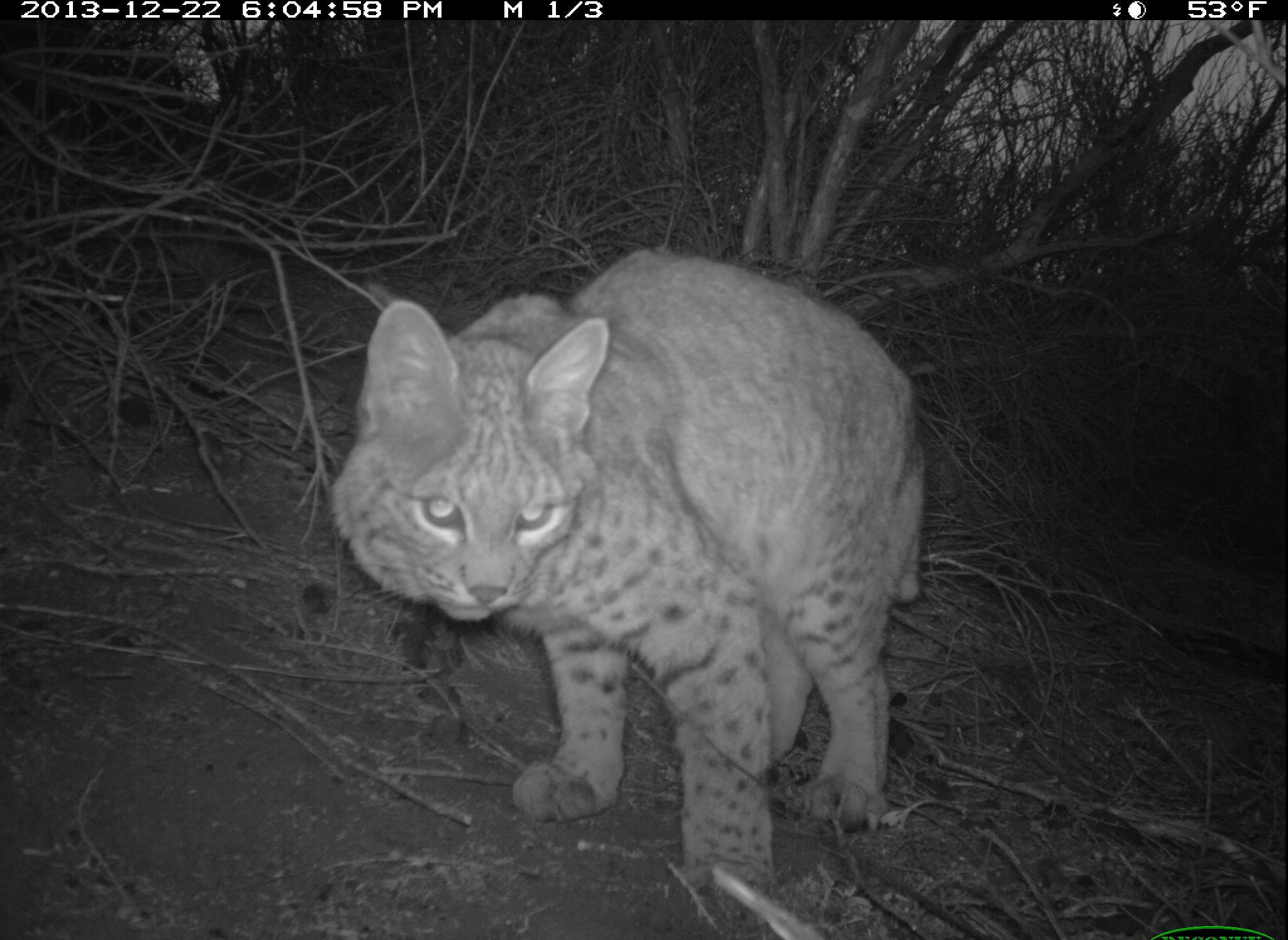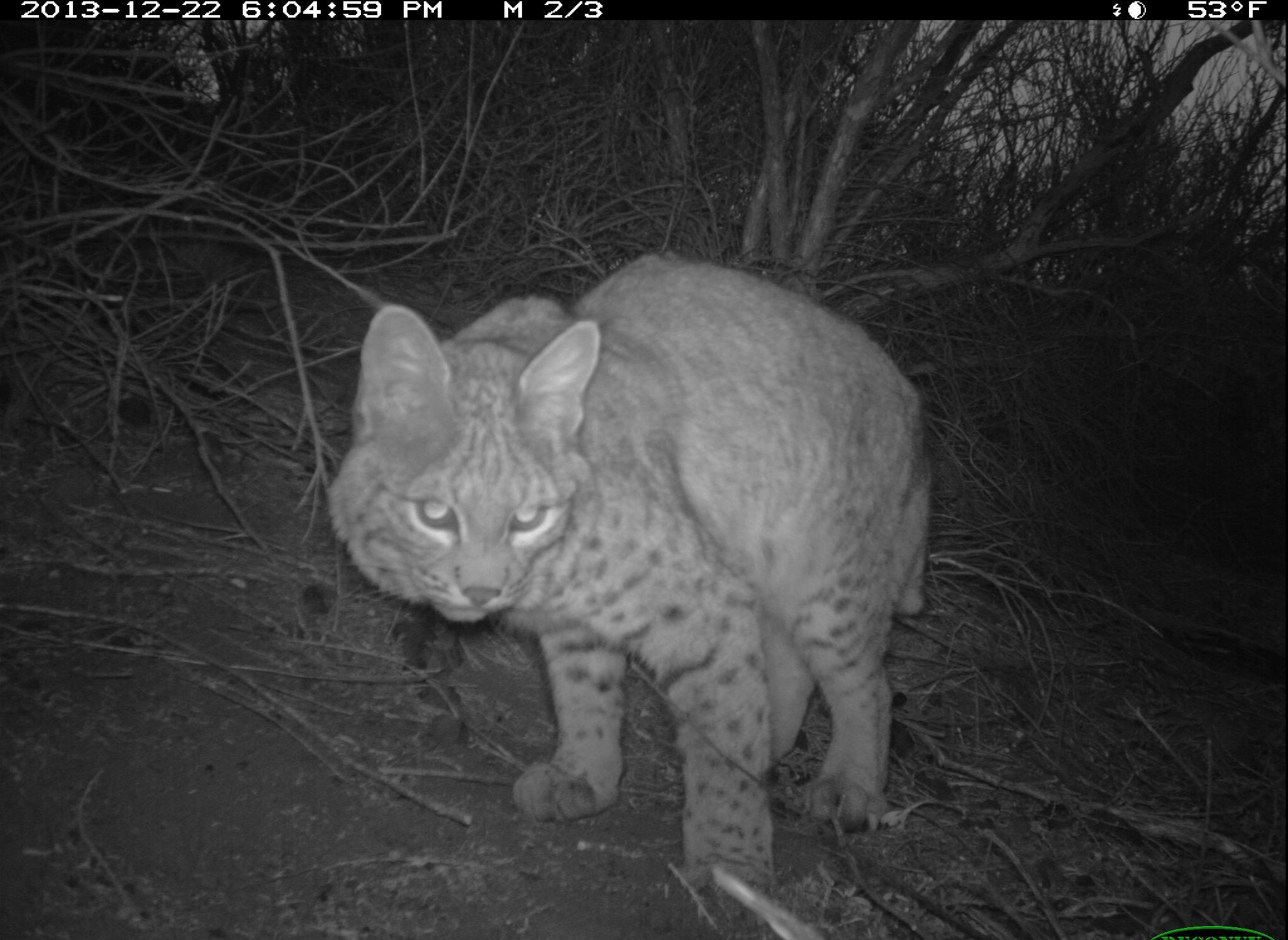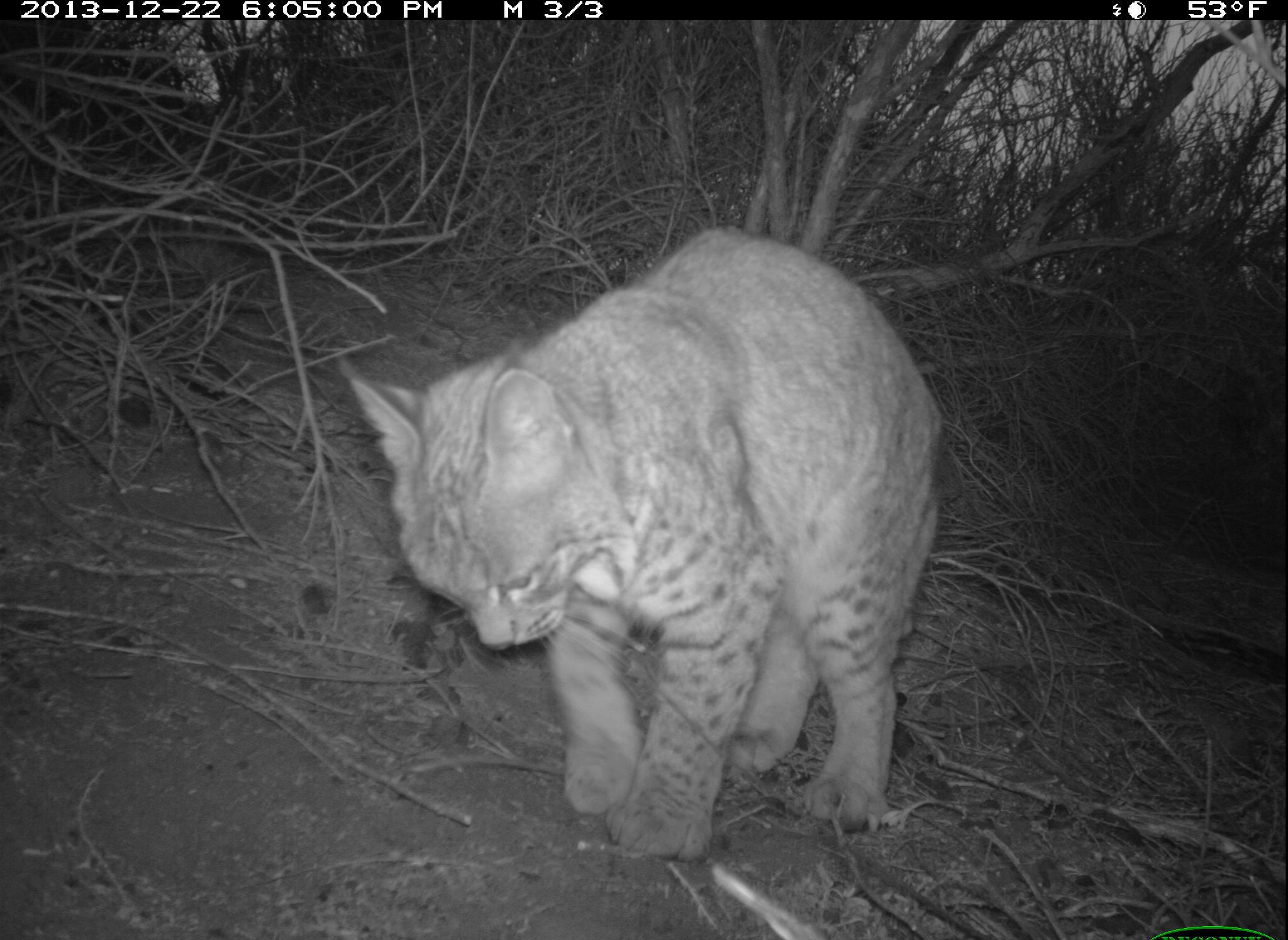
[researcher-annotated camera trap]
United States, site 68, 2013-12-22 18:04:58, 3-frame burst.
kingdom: Animalia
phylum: Chordata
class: Mammalia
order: Carnivora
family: Felidae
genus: Lynx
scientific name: Lynx rufus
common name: bobcat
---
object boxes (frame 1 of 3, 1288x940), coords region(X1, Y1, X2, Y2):
bobcat: region(325, 246, 927, 895)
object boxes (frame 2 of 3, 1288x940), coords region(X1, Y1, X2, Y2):
bobcat: region(325, 249, 936, 894)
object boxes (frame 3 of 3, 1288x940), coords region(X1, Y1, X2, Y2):
bobcat: region(347, 227, 946, 866)